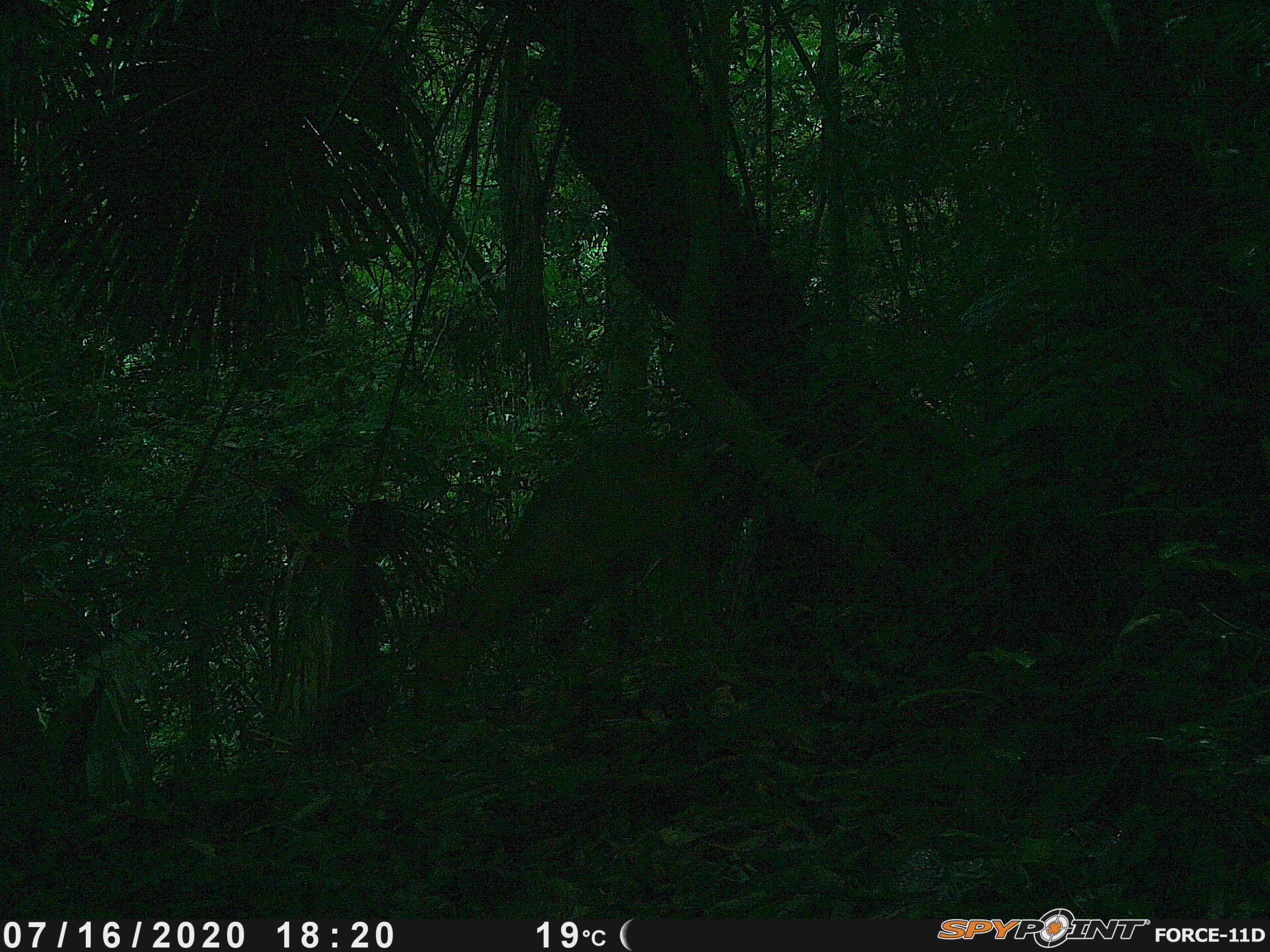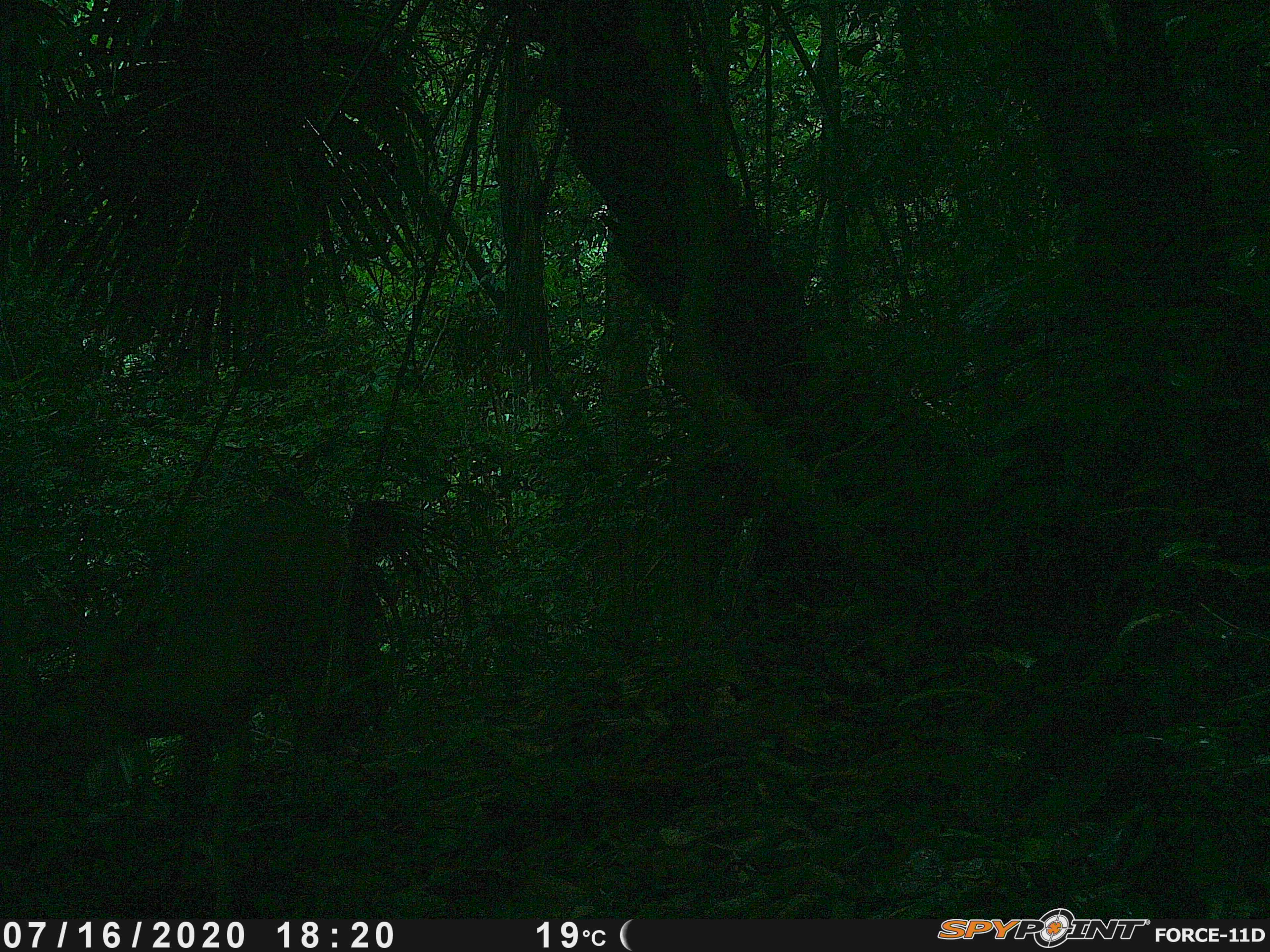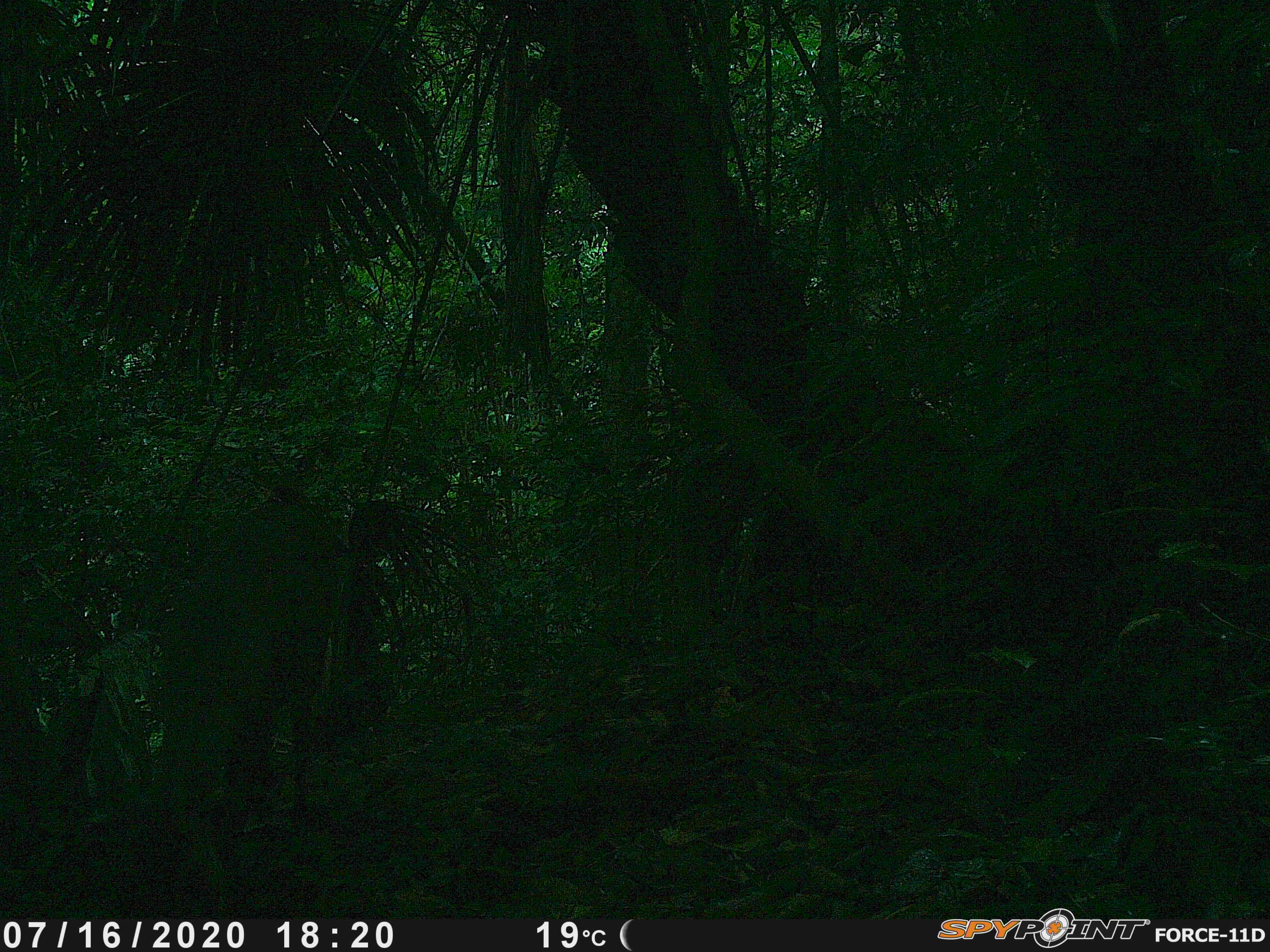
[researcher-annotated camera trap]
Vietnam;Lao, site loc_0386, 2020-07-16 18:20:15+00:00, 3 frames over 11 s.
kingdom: Animalia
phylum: Chordata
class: Mammalia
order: Artiodactyla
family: Cervidae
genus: Muntiacus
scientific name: Muntiacus vuquangensis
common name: large-antlered muntjac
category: large antlered muntjac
Large antlered muntjac (large-antlered muntjac) (Muntiacus vuquangensis). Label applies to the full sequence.